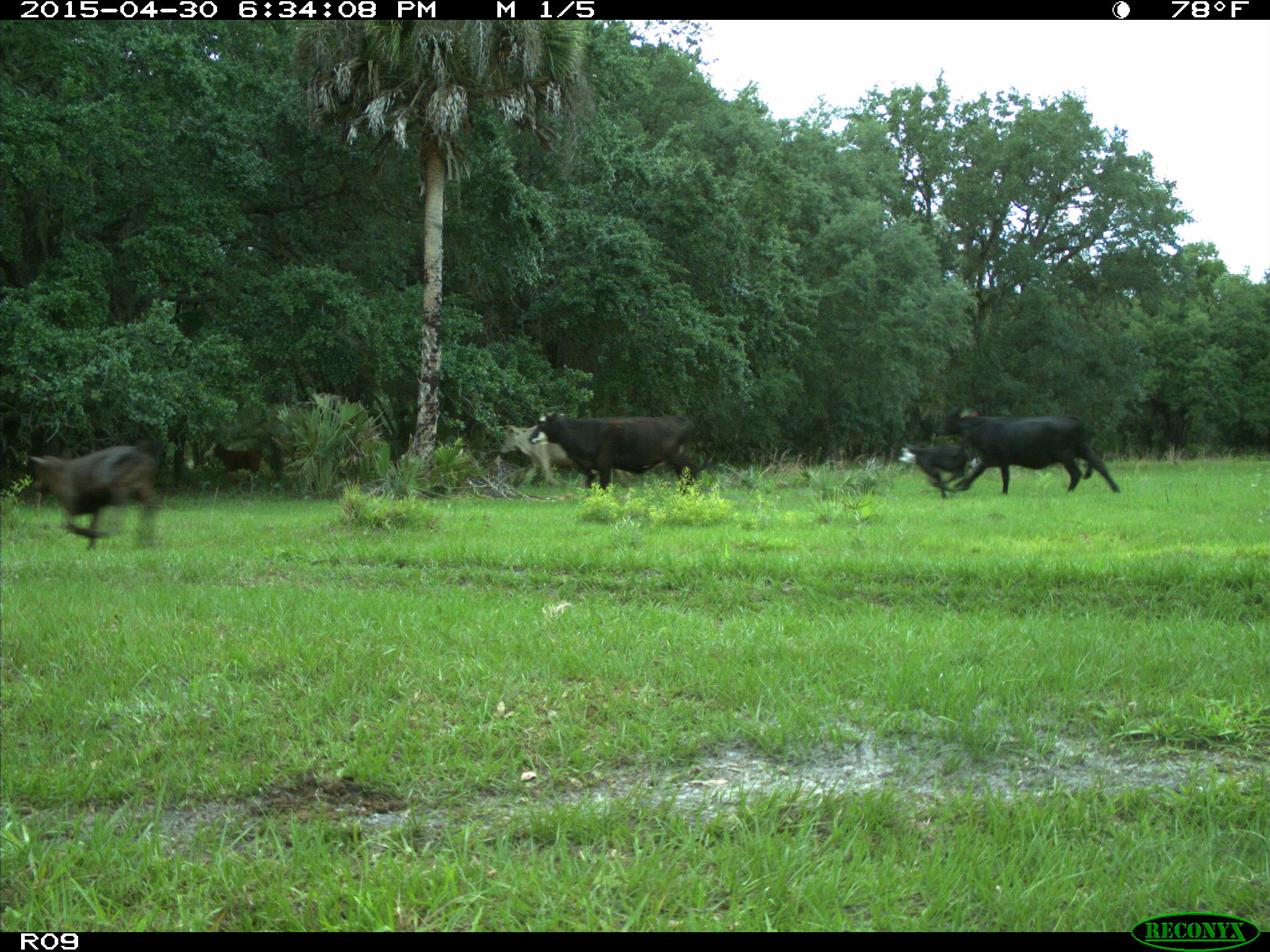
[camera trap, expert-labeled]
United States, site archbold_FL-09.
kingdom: Animalia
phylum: Chordata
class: Mammalia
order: Artiodactyla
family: Bovidae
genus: Bos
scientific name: Bos taurus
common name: domestic cow